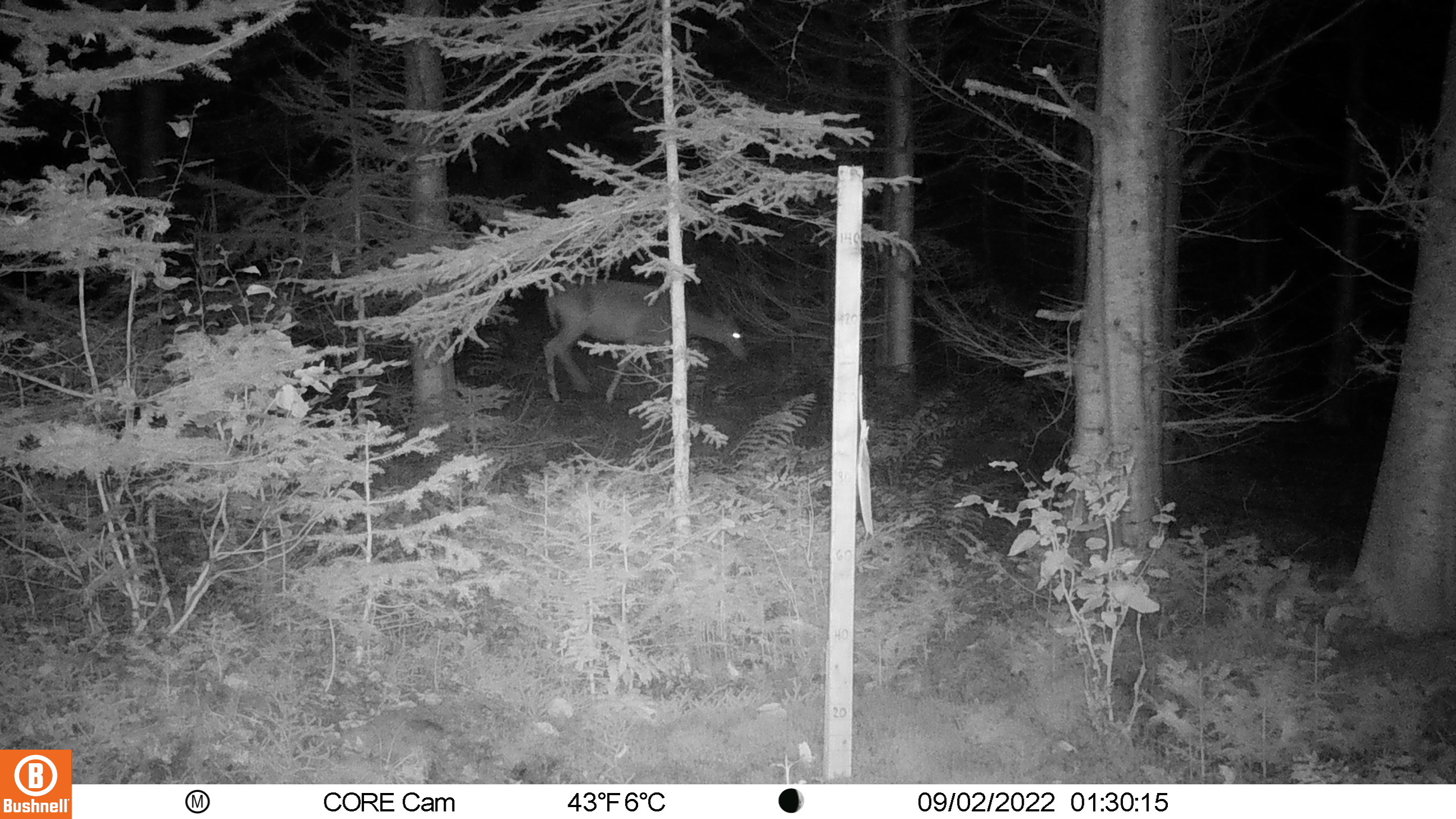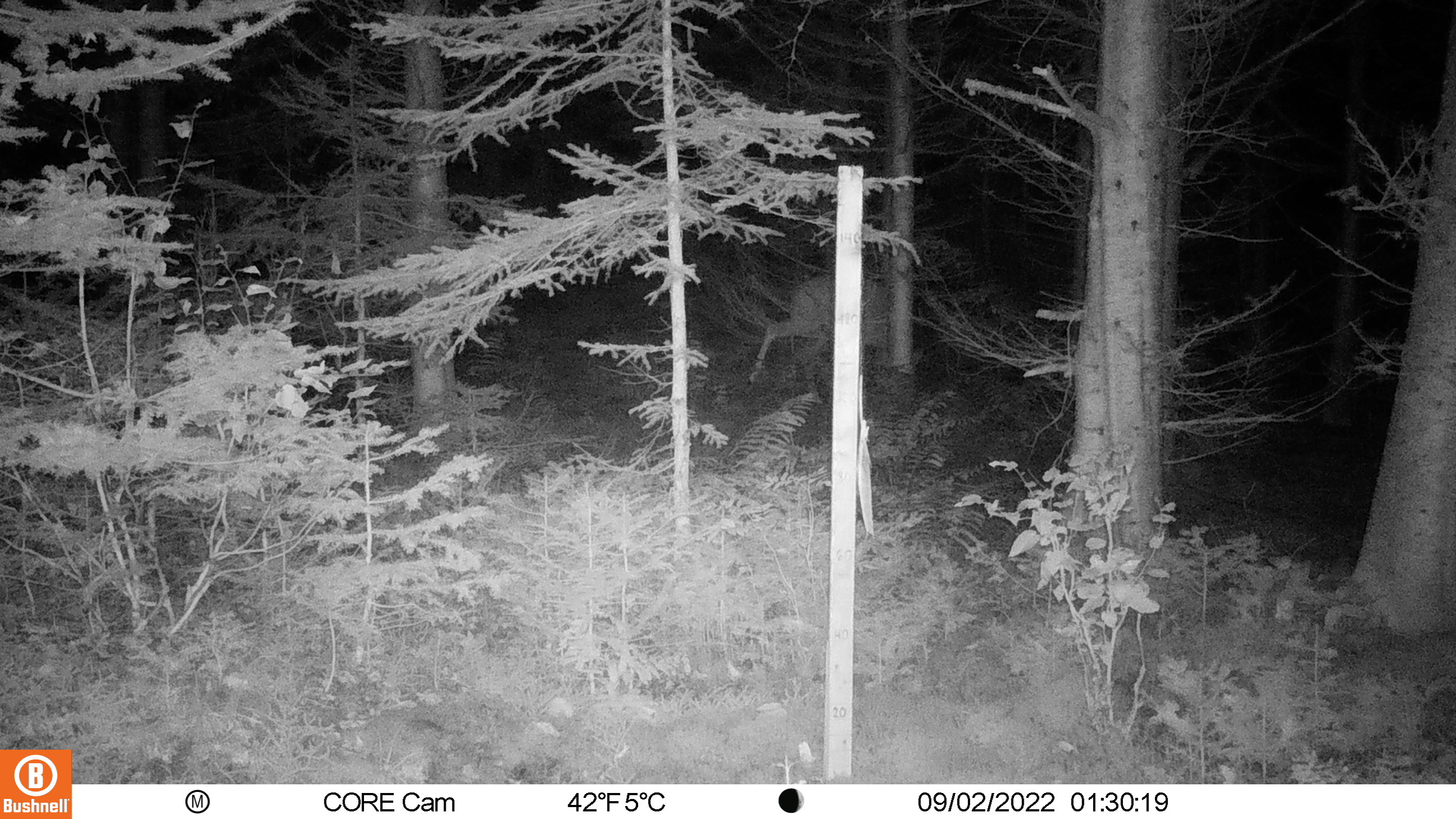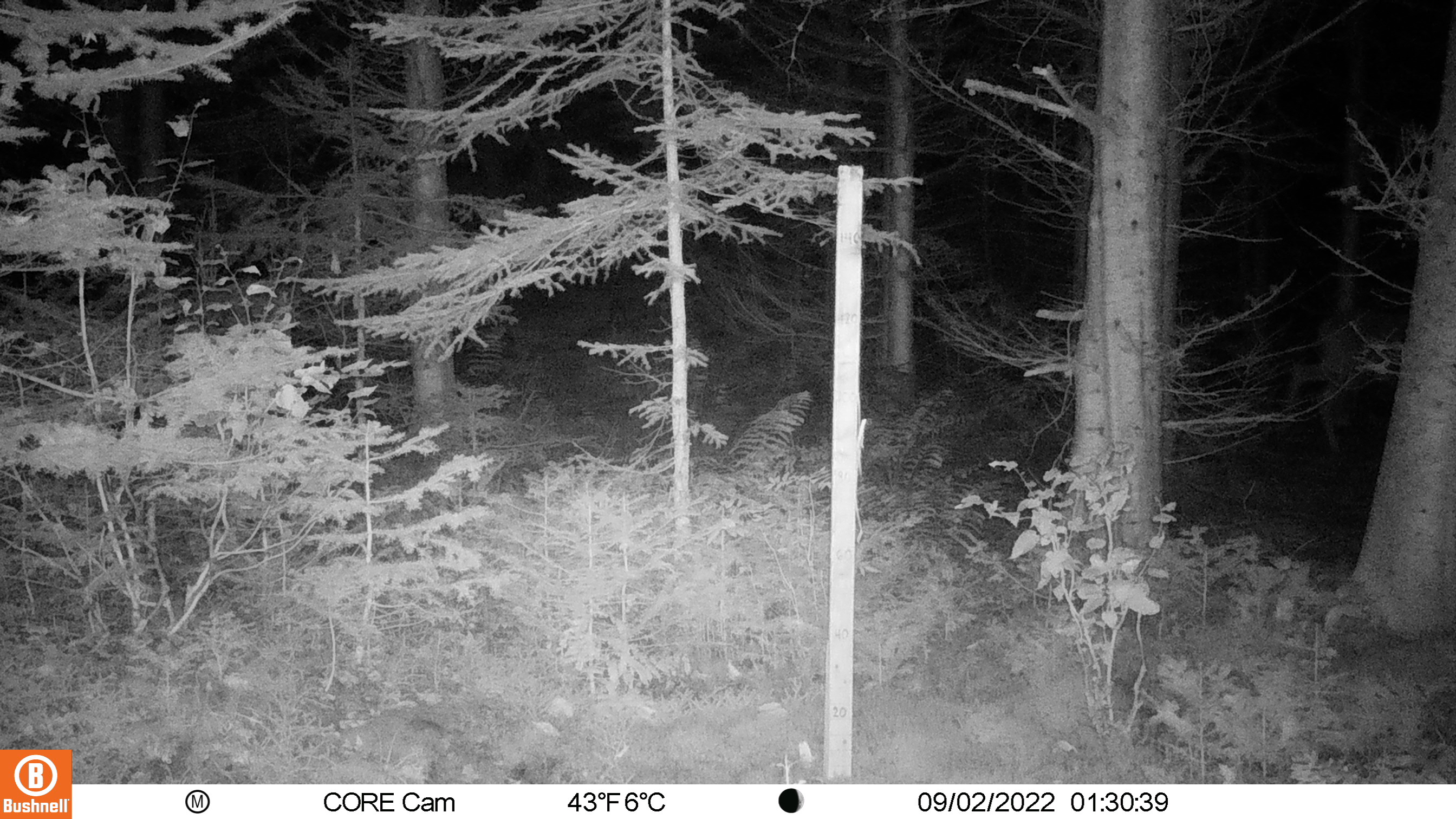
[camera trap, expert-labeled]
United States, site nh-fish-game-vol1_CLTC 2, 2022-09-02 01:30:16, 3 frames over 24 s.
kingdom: Animalia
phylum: Chordata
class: Mammalia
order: Artiodactyla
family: Cervidae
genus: Odocoileus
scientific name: Odocoileus virginianus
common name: white-tailed deer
White-tailed deer (Odocoileus virginianus).